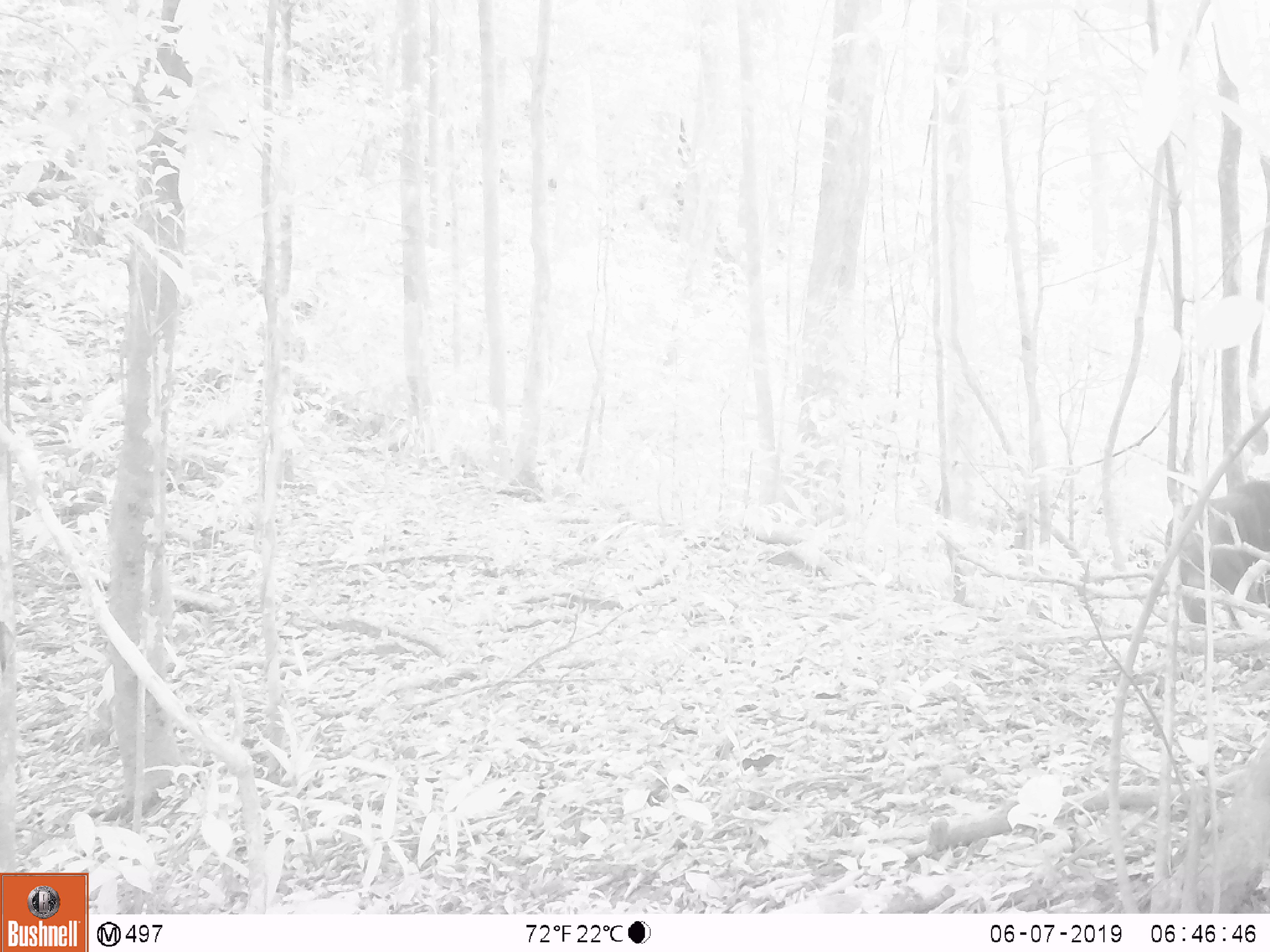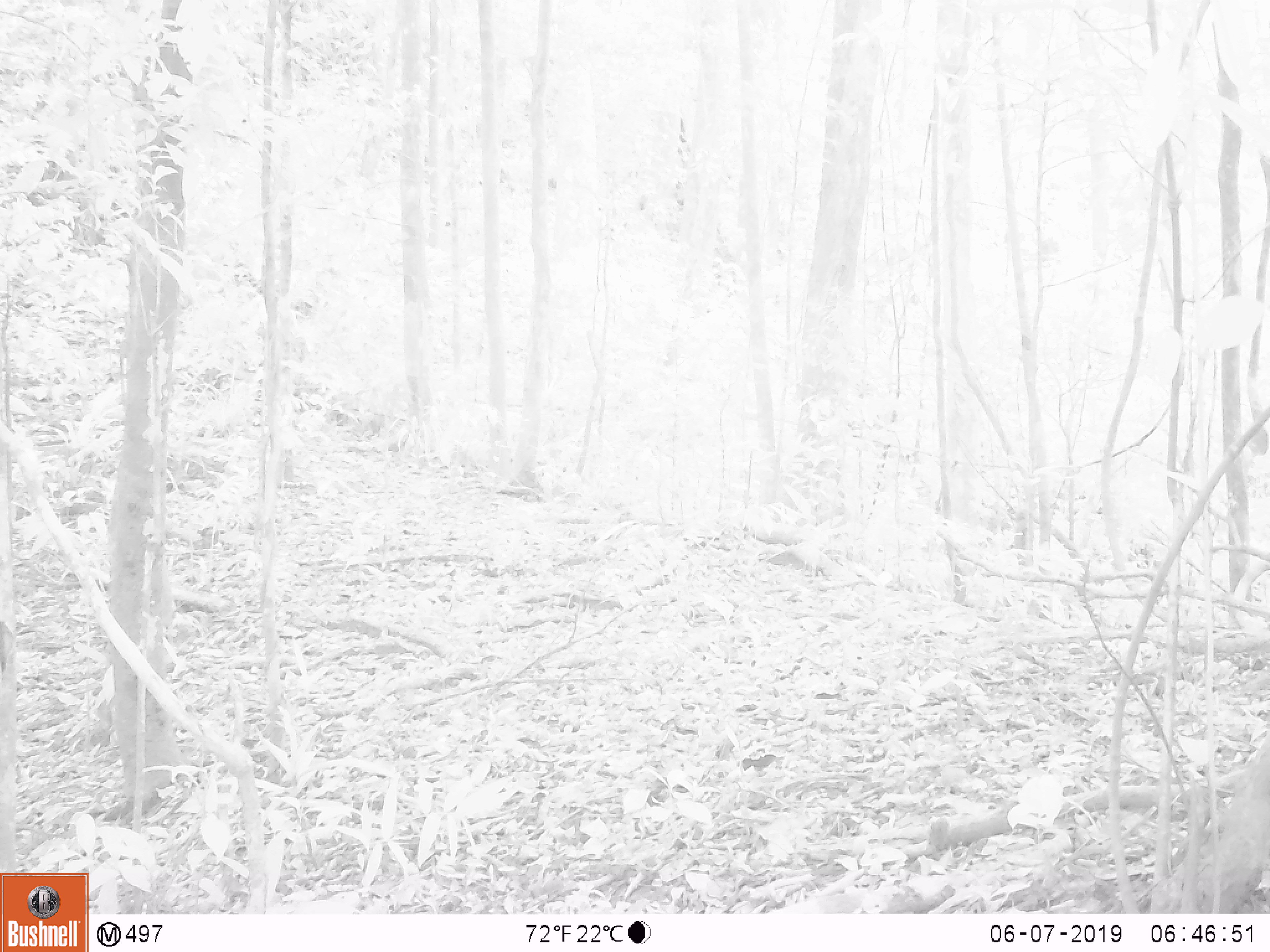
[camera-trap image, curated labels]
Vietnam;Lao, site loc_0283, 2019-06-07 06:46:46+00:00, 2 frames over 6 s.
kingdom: Animalia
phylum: Chordata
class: Mammalia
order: Primates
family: Cercopithecidae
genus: Macaca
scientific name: Macaca arctoides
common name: stump-tailed macaque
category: stump tailed macaque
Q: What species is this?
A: Stump tailed macaque (stump-tailed macaque) (Macaca arctoides).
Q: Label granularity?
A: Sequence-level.